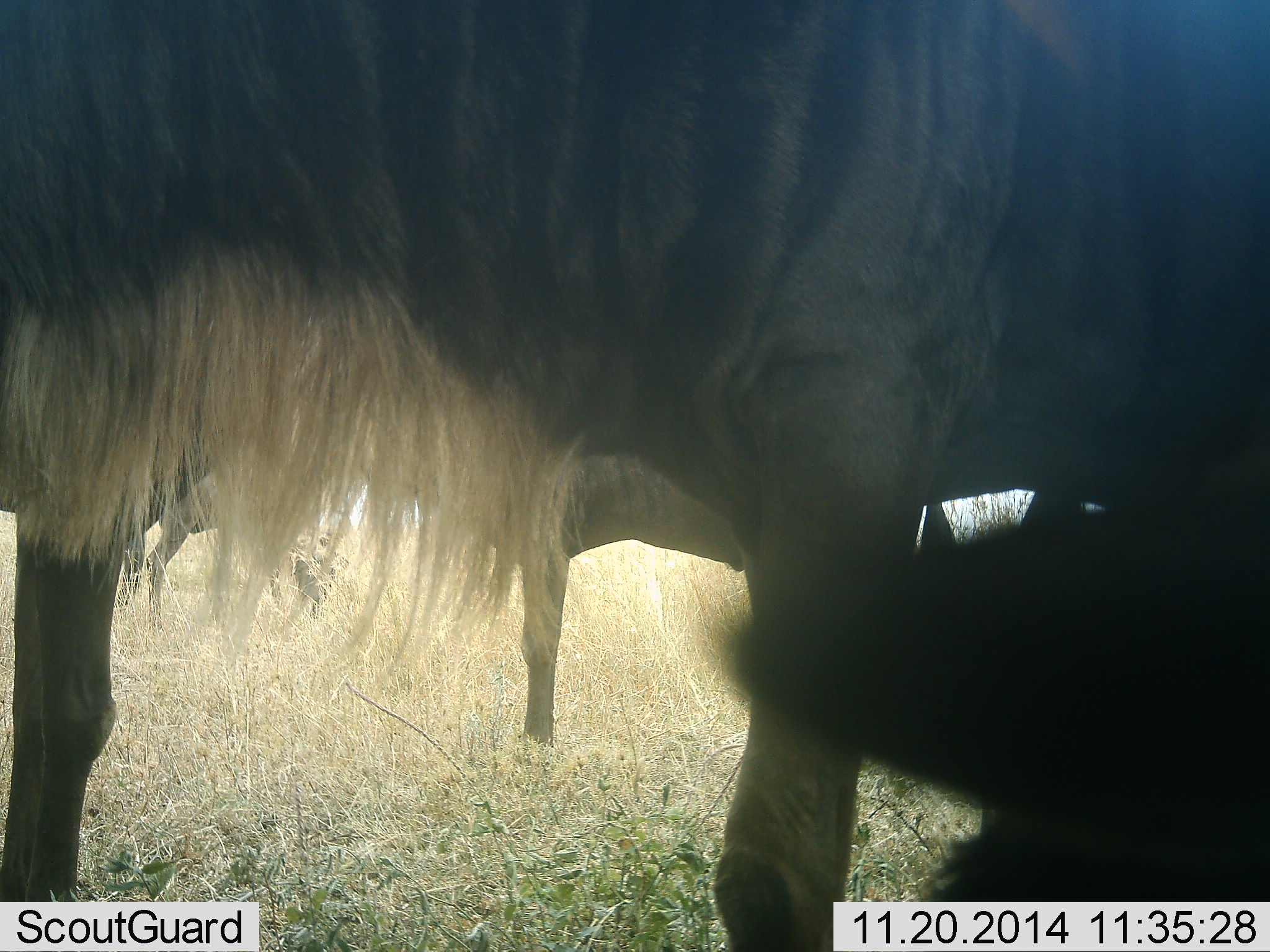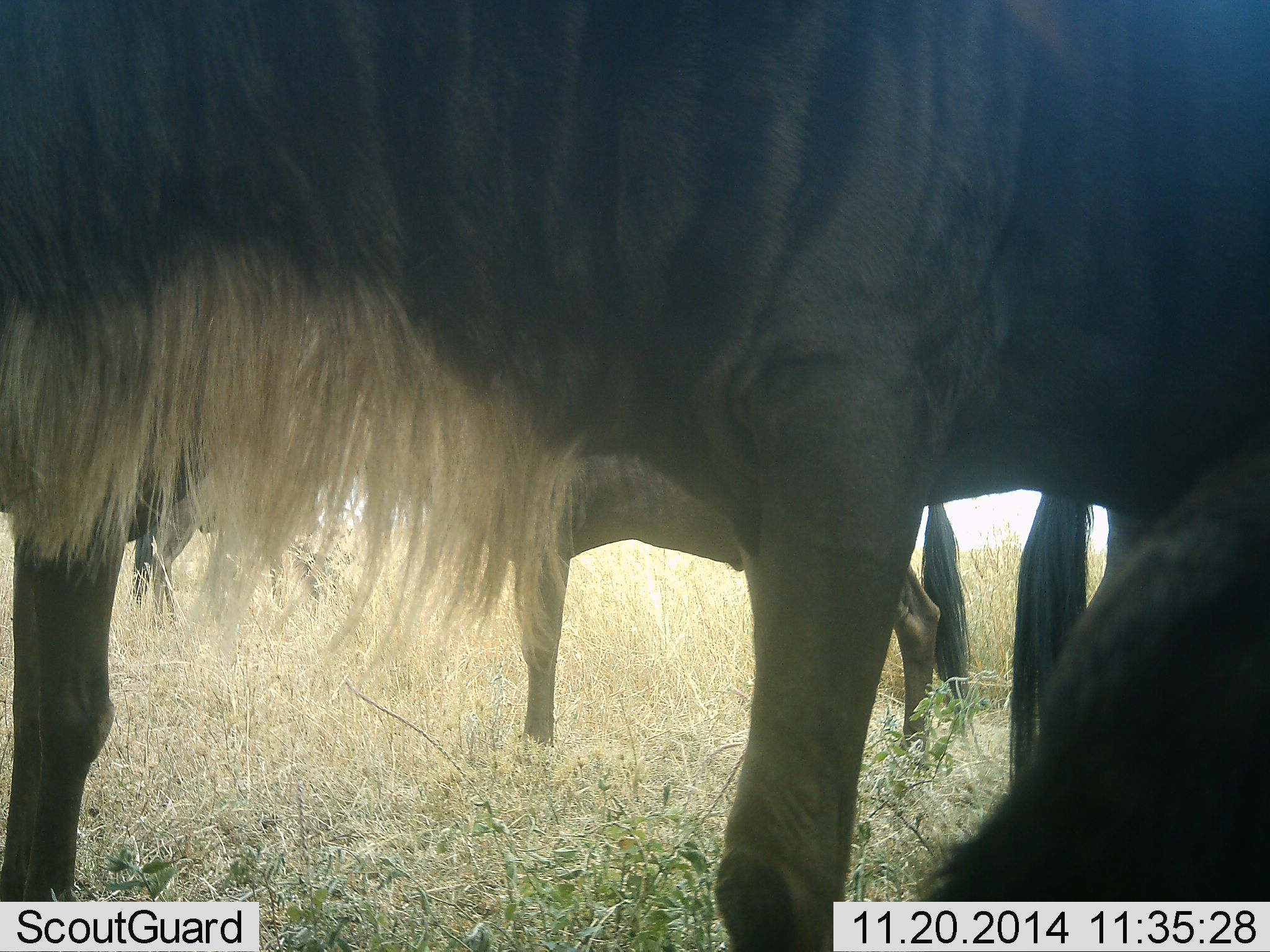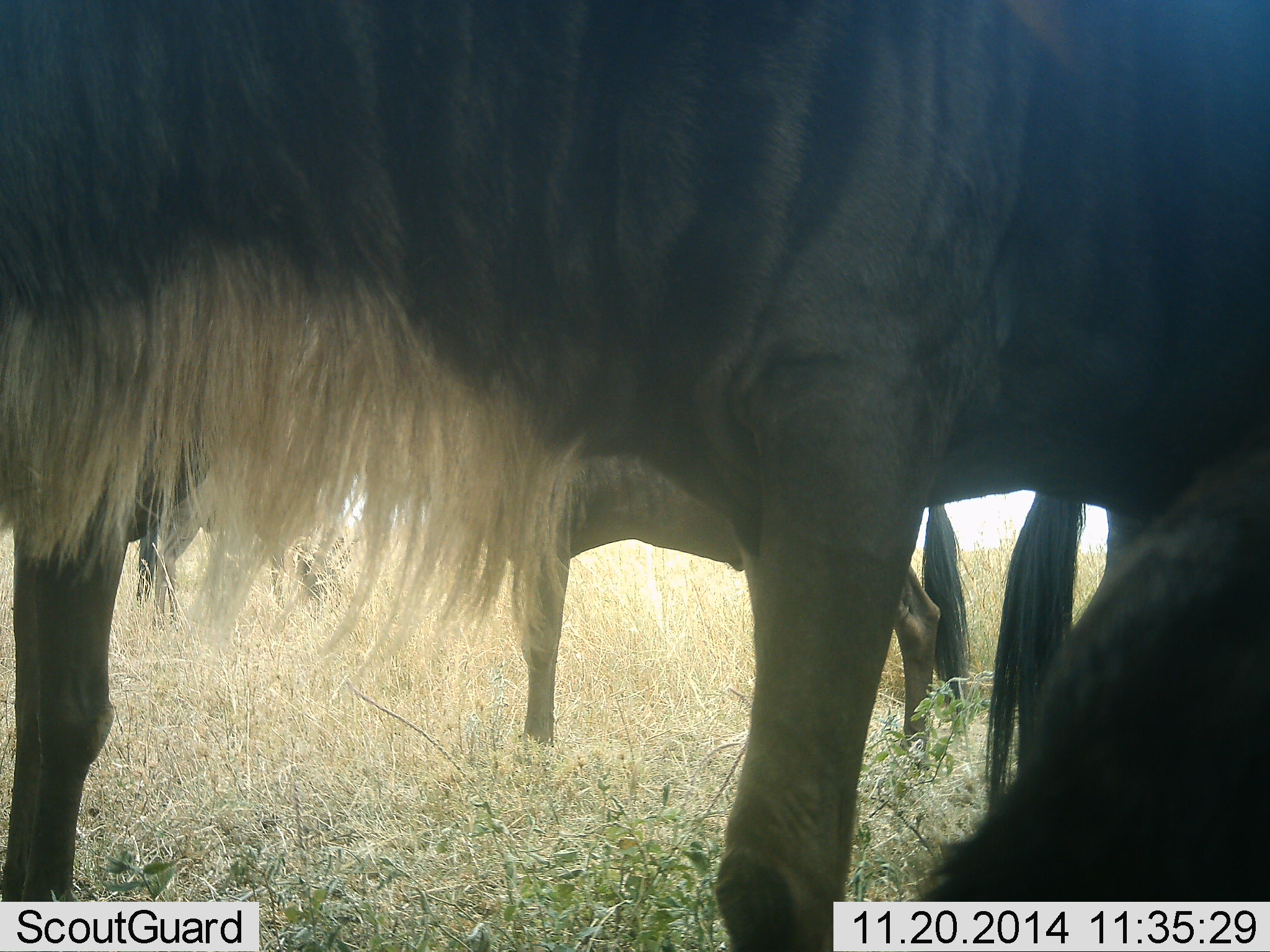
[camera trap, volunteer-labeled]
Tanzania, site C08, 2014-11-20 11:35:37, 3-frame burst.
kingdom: Animalia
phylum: Chordata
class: Mammalia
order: Artiodactyla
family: Bovidae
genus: Connochaetes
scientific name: Connochaetes taurinus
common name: blue wildebeest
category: wildebeest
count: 3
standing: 100%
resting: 10%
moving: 0%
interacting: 0%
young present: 0%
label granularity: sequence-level